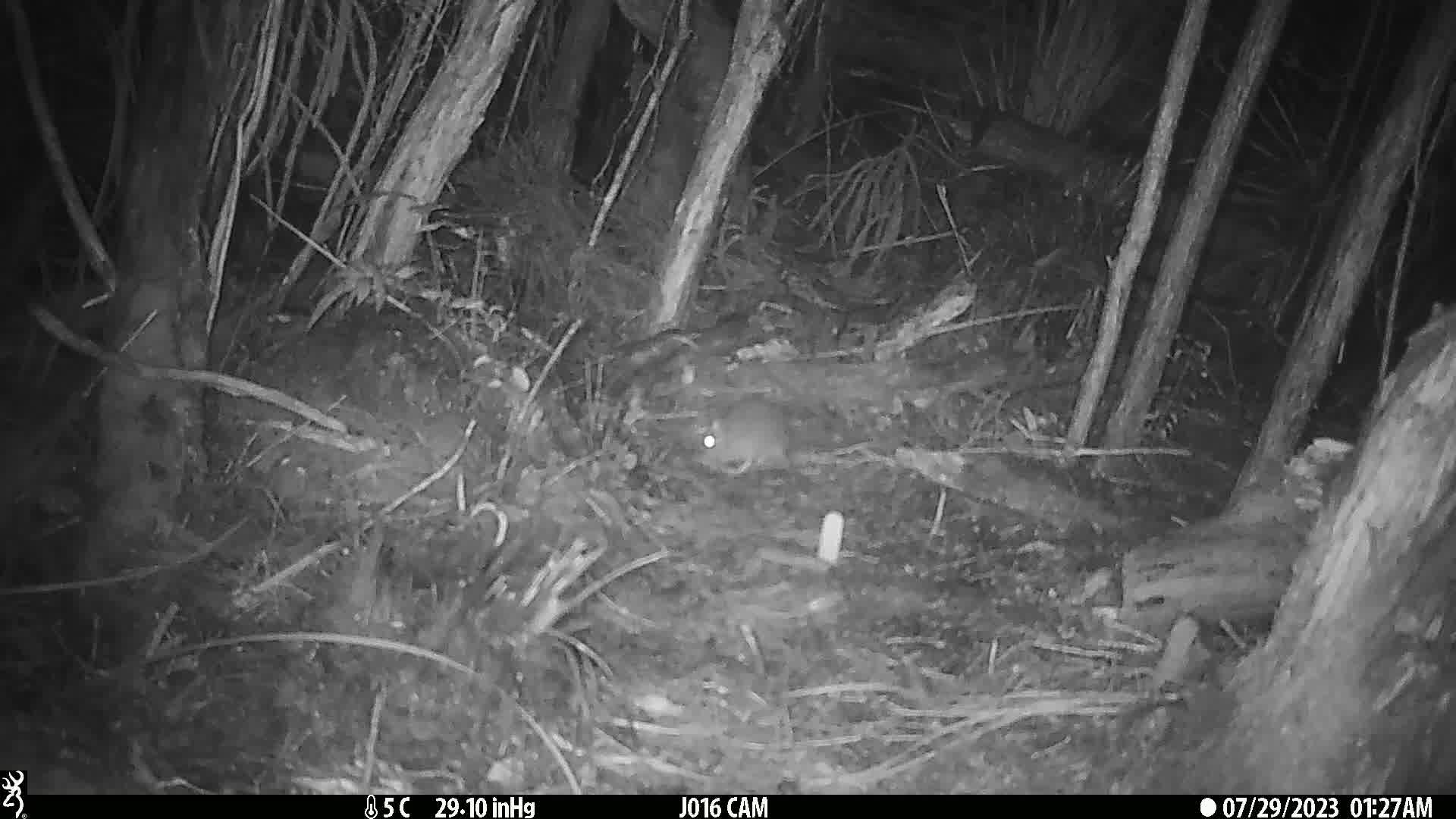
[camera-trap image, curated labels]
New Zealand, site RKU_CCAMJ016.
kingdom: Animalia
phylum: Chordata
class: Mammalia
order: Rodentia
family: Muridae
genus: Rattus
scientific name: Rattus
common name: rat